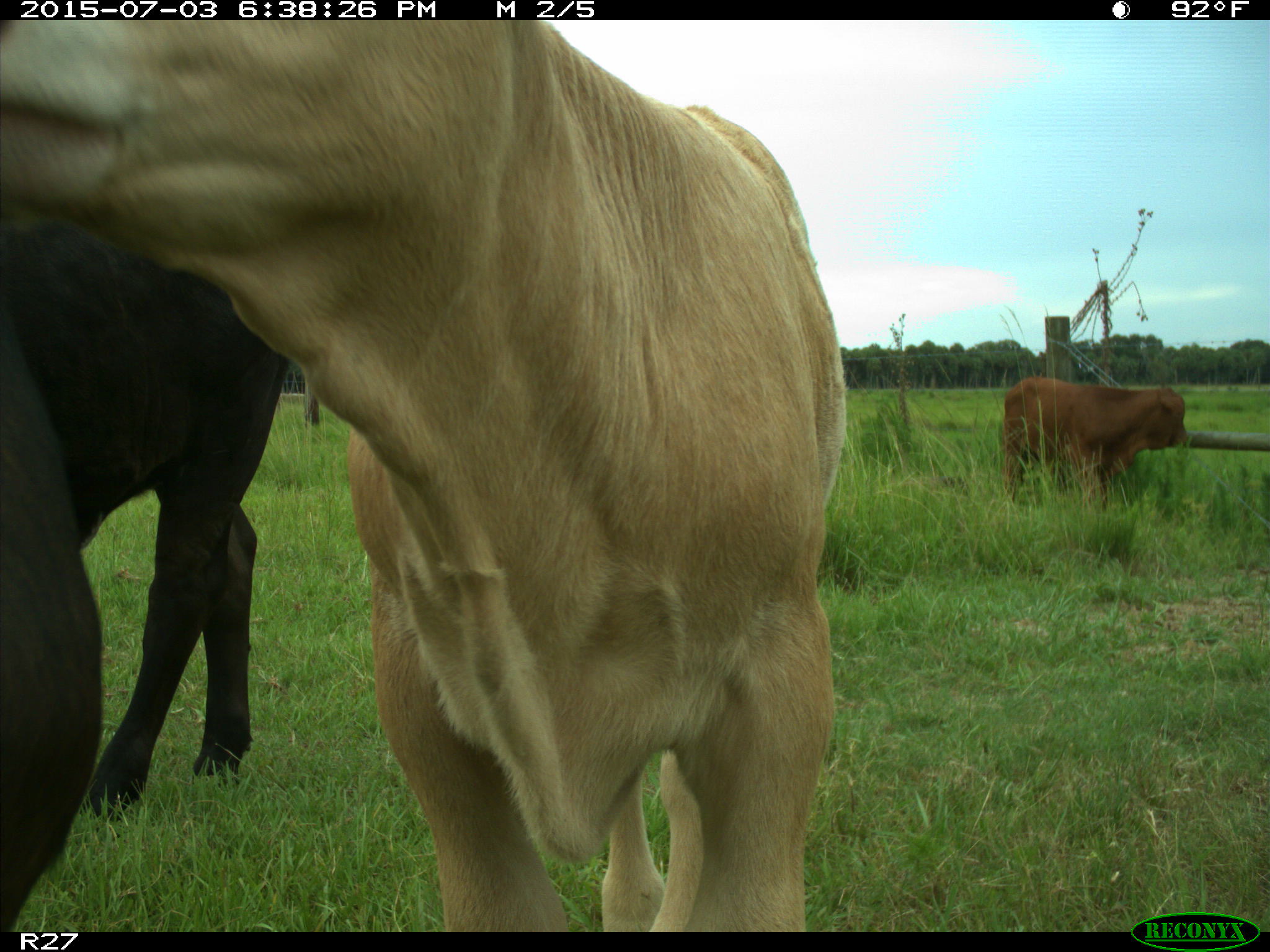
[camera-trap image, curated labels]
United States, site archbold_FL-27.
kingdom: Animalia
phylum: Chordata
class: Mammalia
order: Artiodactyla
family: Bovidae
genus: Bos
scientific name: Bos taurus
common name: domestic cow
Bos taurus (domestic cow).